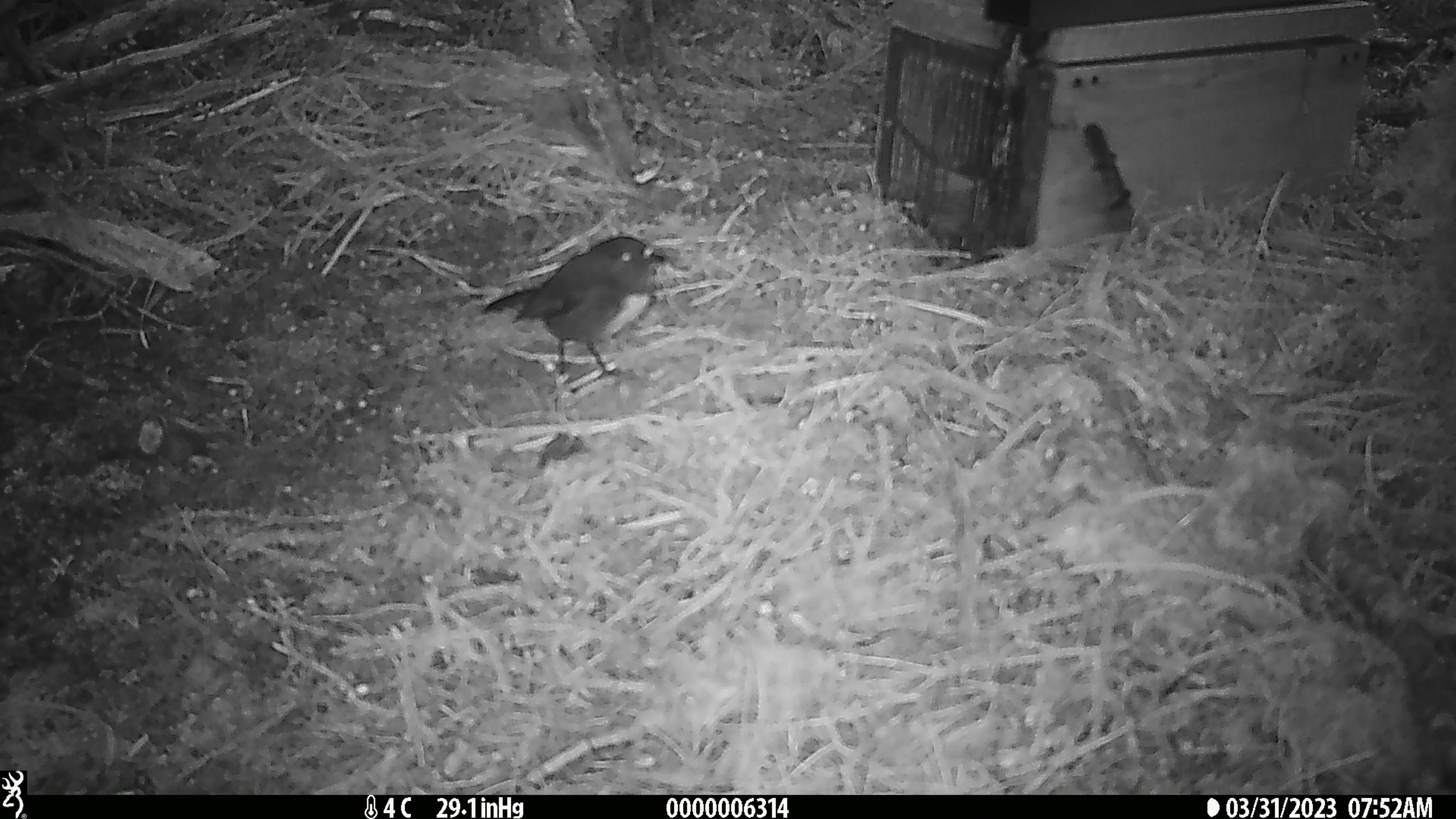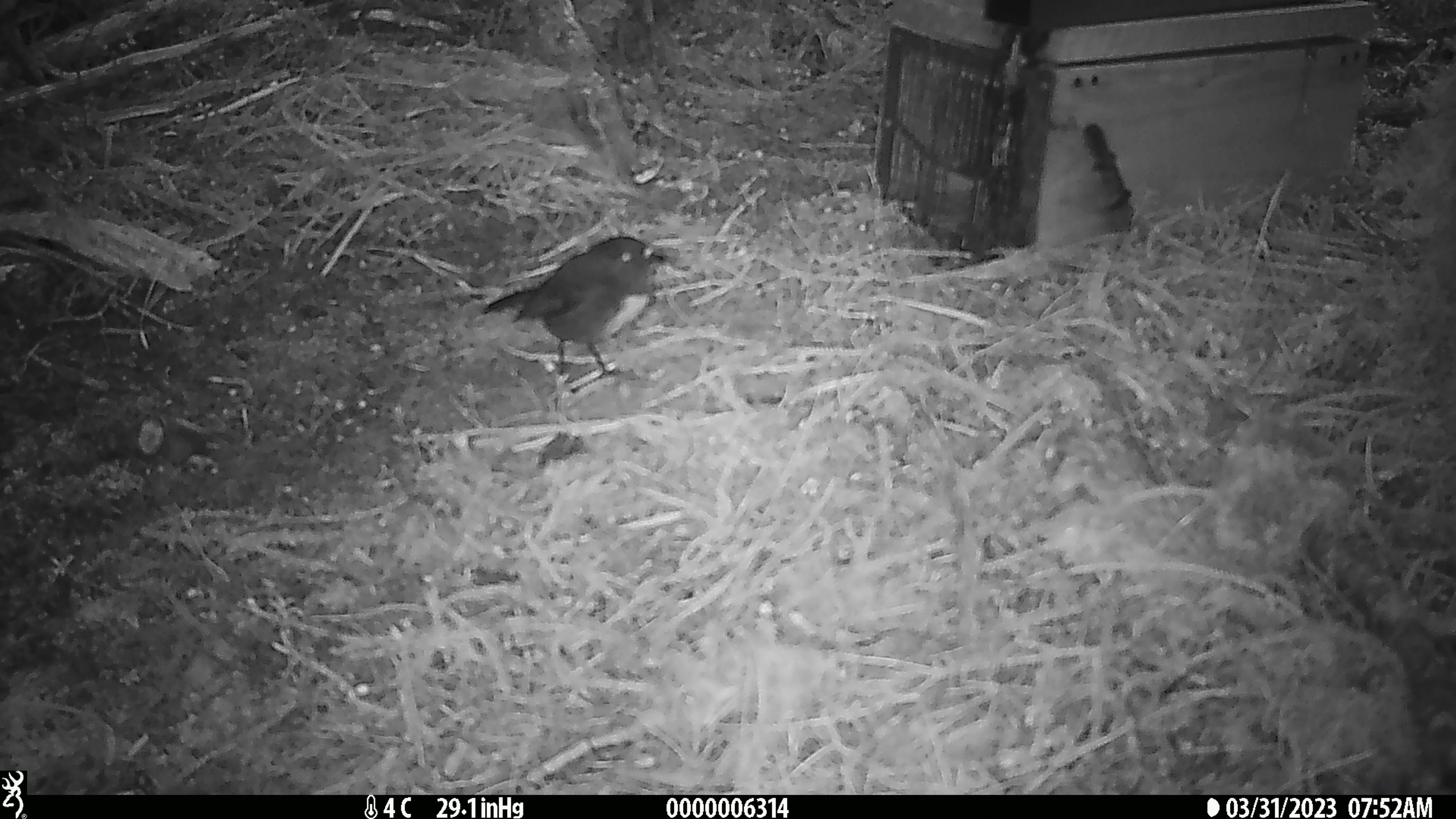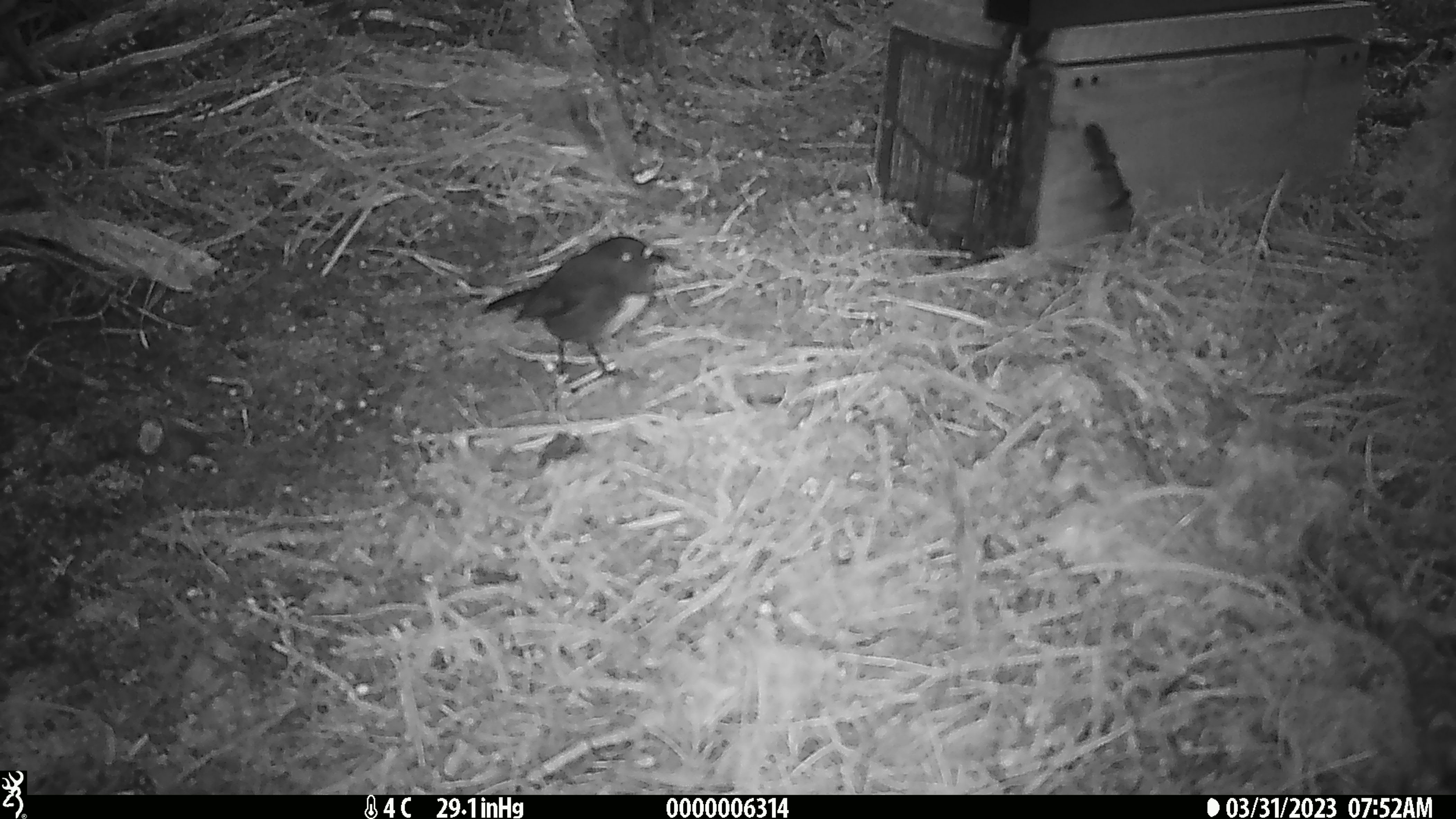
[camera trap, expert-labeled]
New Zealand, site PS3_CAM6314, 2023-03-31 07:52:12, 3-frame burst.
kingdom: Animalia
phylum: Chordata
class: Aves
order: Passeriformes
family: Petroicidae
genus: Petroica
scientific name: Petroica australis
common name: new zealand robin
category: robin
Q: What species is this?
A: Robin (new zealand robin) (Petroica australis).